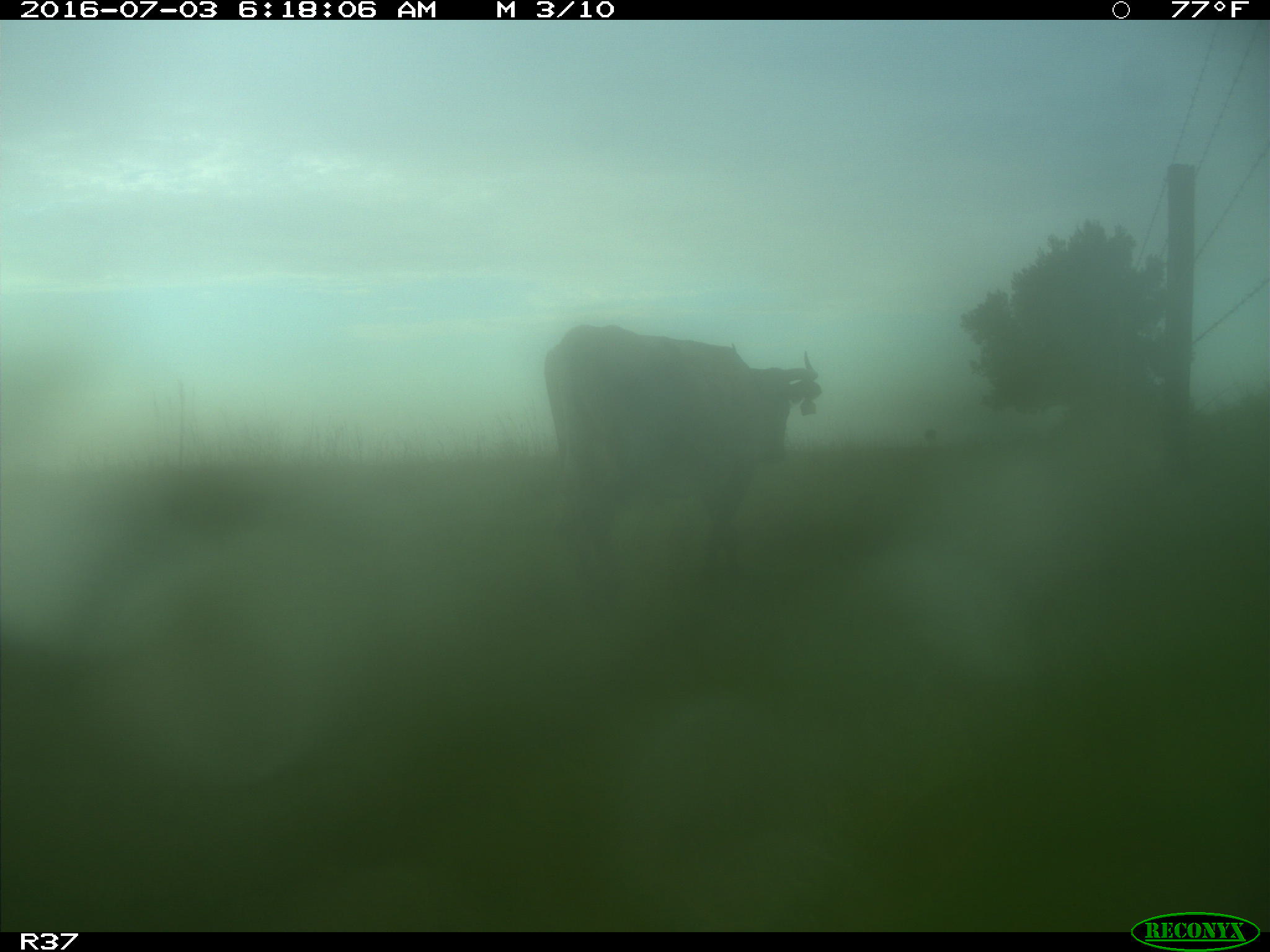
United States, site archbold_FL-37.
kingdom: Animalia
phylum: Chordata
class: Mammalia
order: Artiodactyla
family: Bovidae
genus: Bos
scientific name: Bos taurus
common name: domestic cow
Bos taurus (domestic cow).